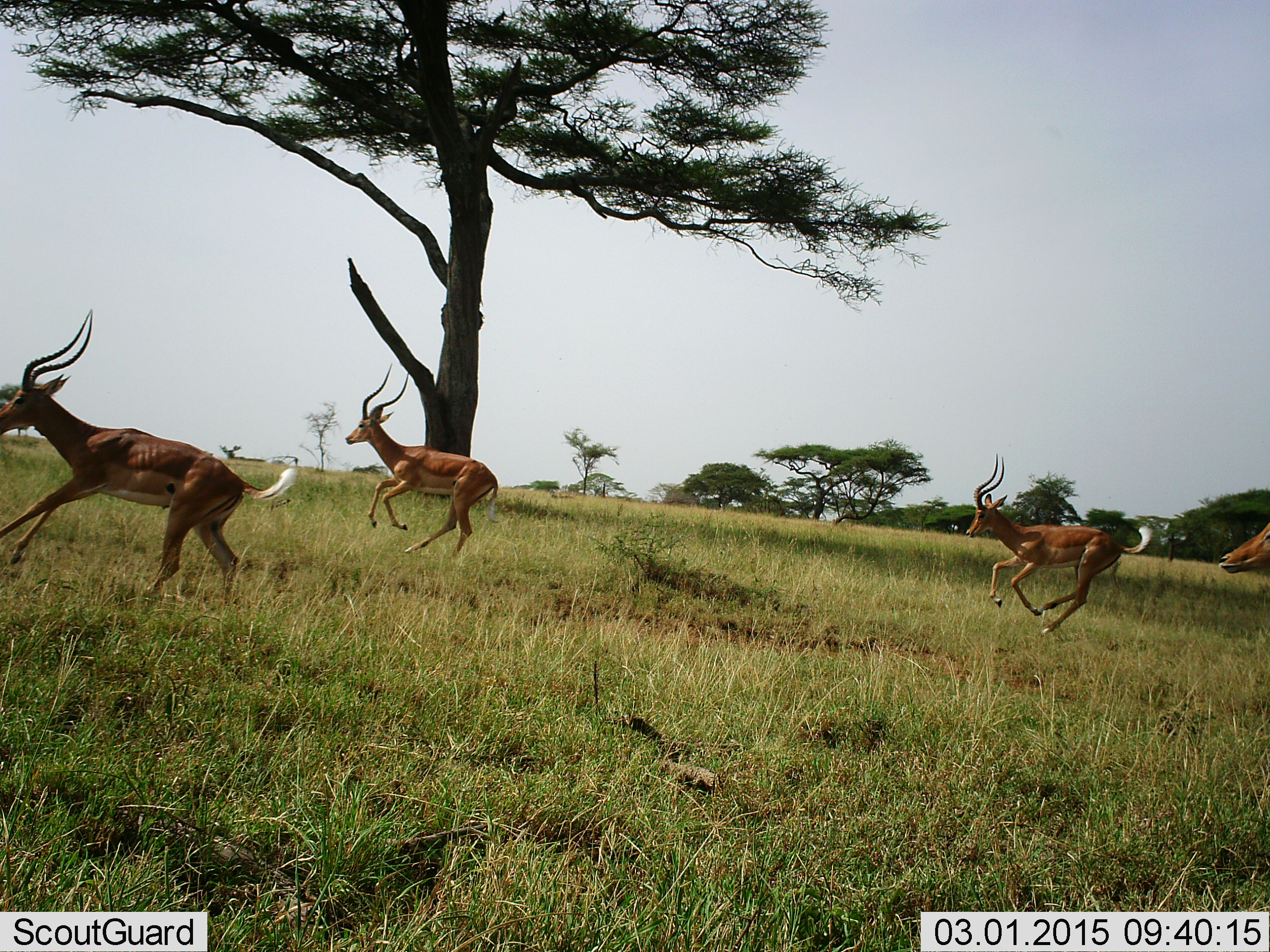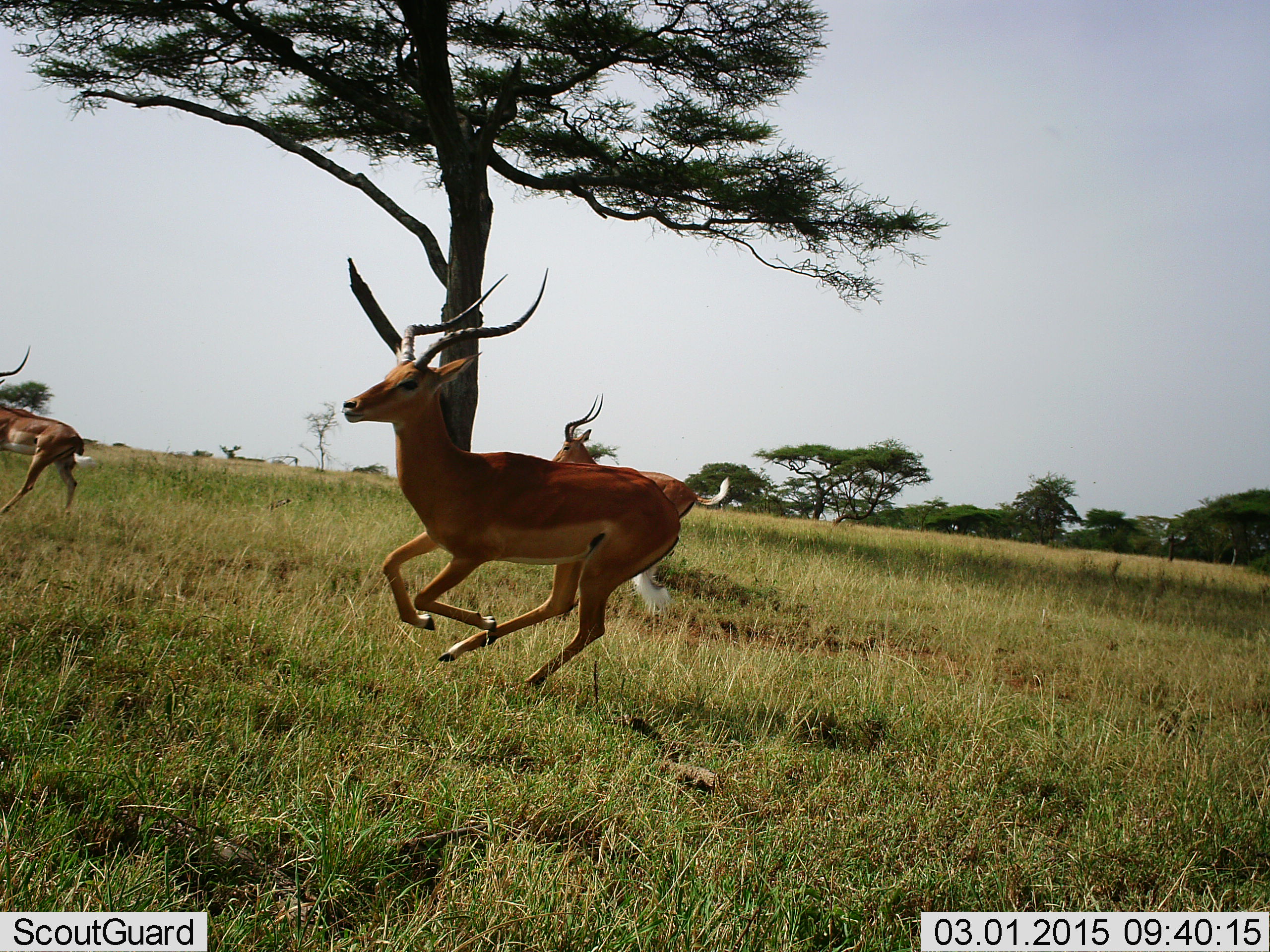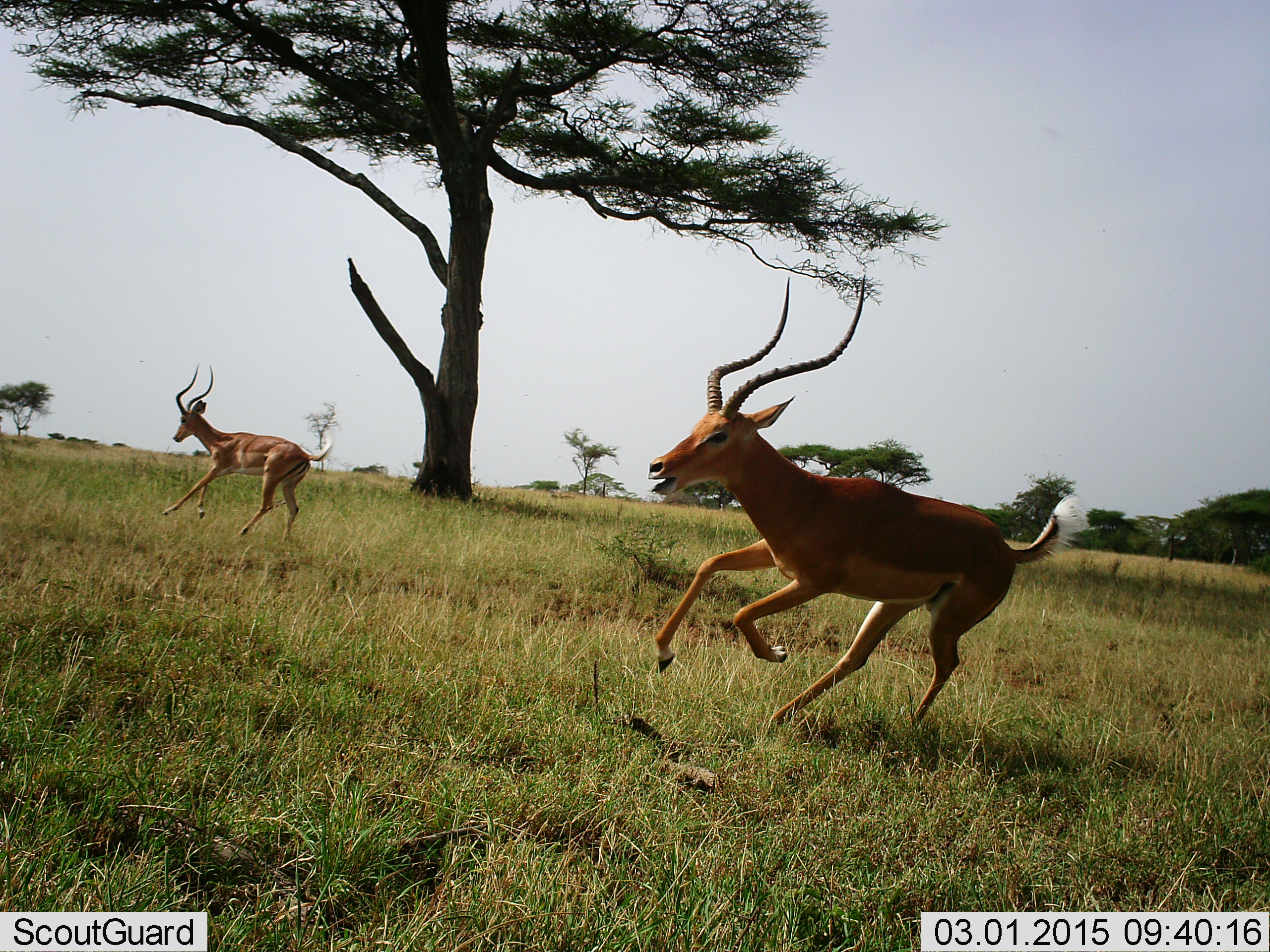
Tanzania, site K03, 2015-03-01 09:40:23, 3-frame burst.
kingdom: Animalia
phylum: Chordata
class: Mammalia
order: Artiodactyla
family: Bovidae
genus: Aepyceros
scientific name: Aepyceros melampus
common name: impala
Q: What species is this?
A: Impala (Aepyceros melampus).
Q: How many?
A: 4.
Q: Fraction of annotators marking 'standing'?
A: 0%.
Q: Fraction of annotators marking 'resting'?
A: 0%.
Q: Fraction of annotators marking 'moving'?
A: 100%.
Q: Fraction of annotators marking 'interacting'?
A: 0%.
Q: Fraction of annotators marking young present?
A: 0%.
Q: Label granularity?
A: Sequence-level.